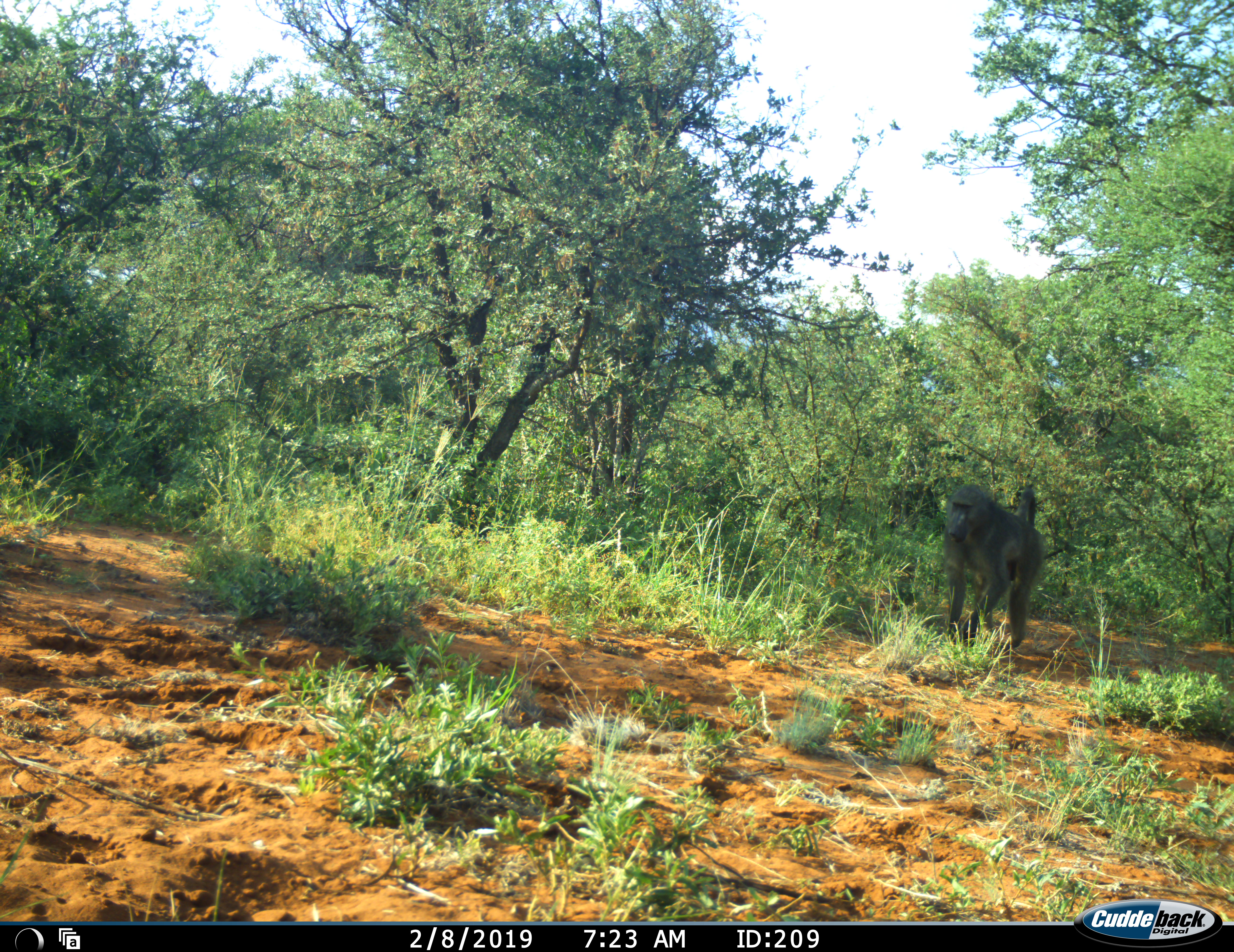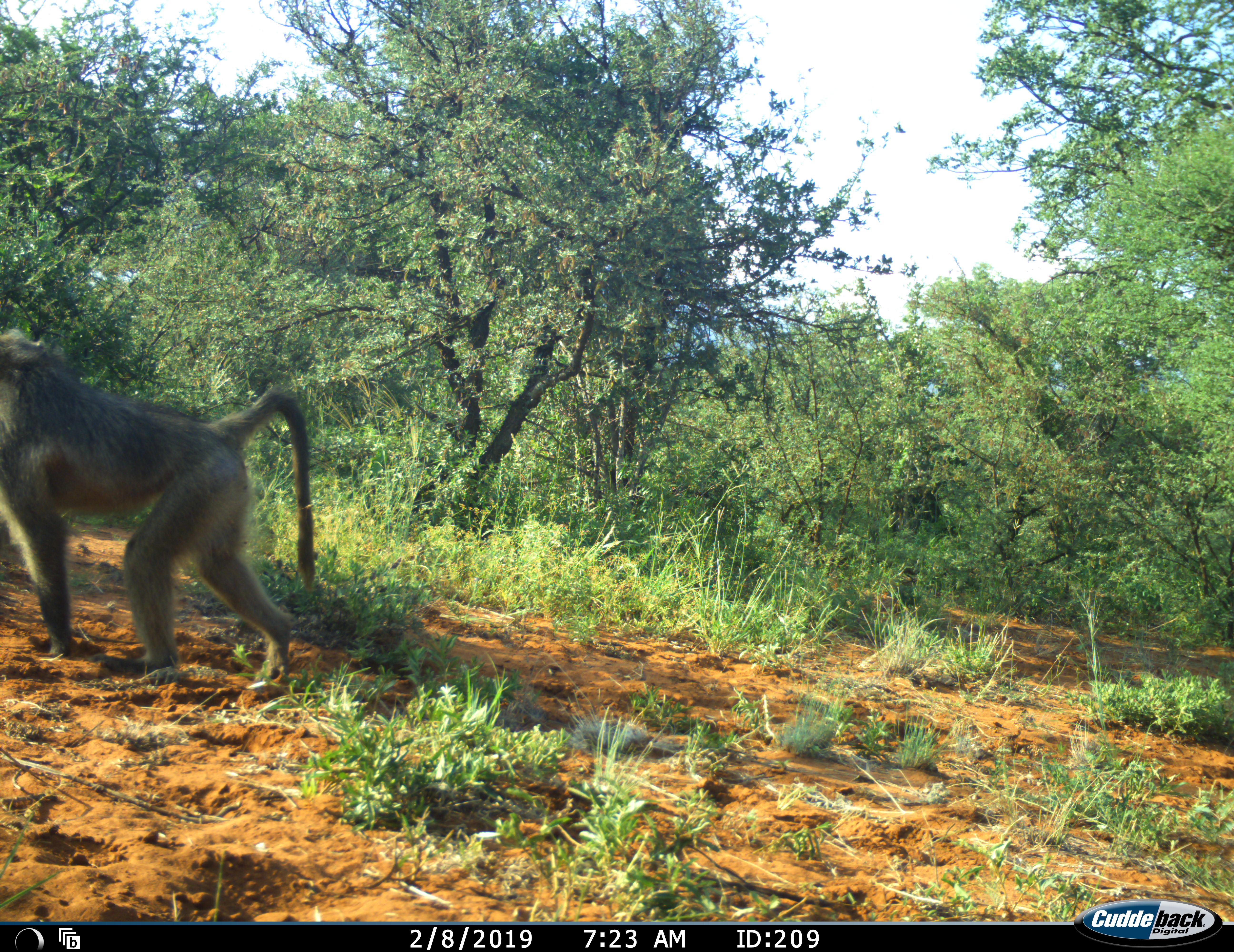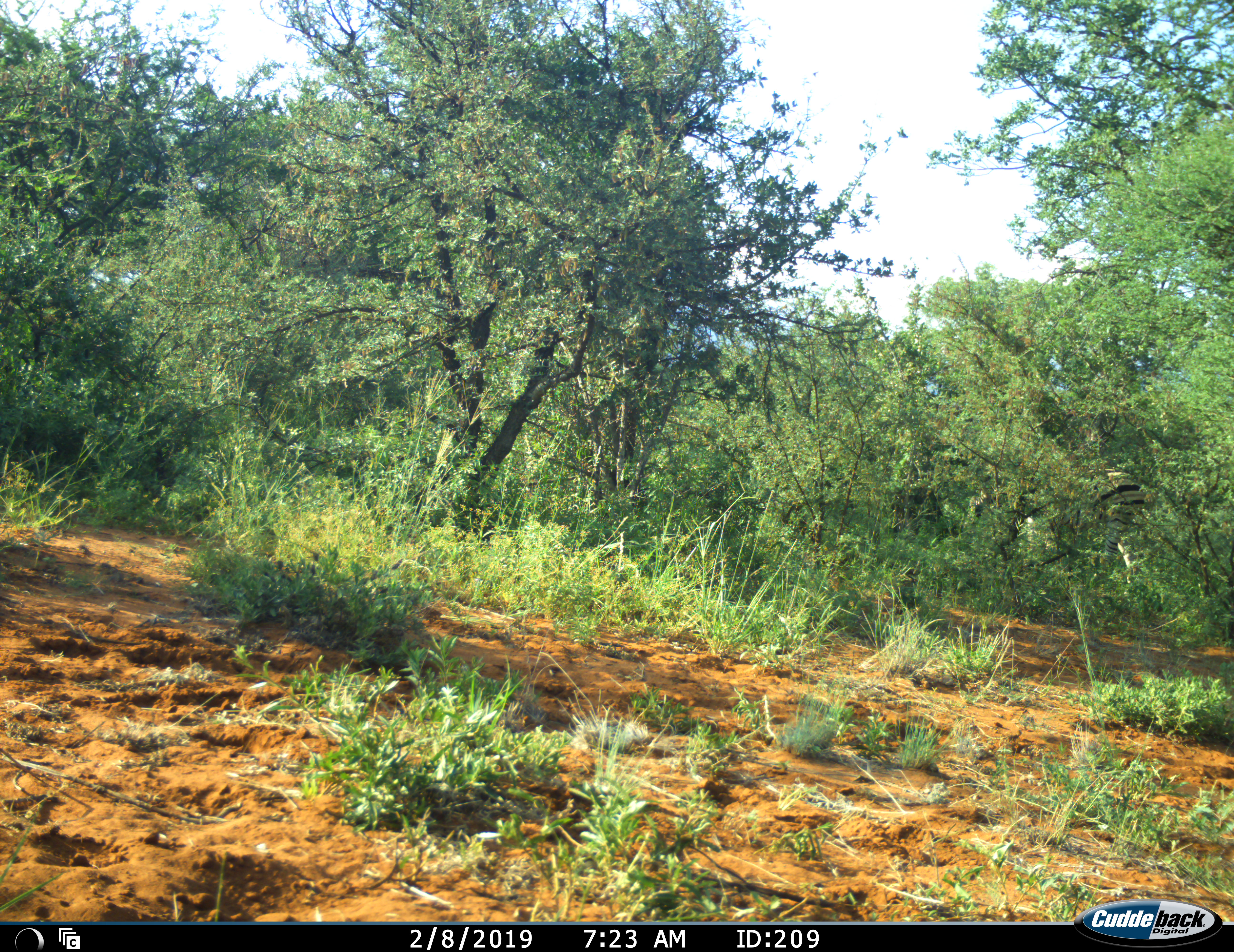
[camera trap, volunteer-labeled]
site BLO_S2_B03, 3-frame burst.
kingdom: Animalia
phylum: Chordata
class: Mammalia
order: Primates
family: Cercopithecidae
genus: Papio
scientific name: Papio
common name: baboon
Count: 1.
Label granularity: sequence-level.